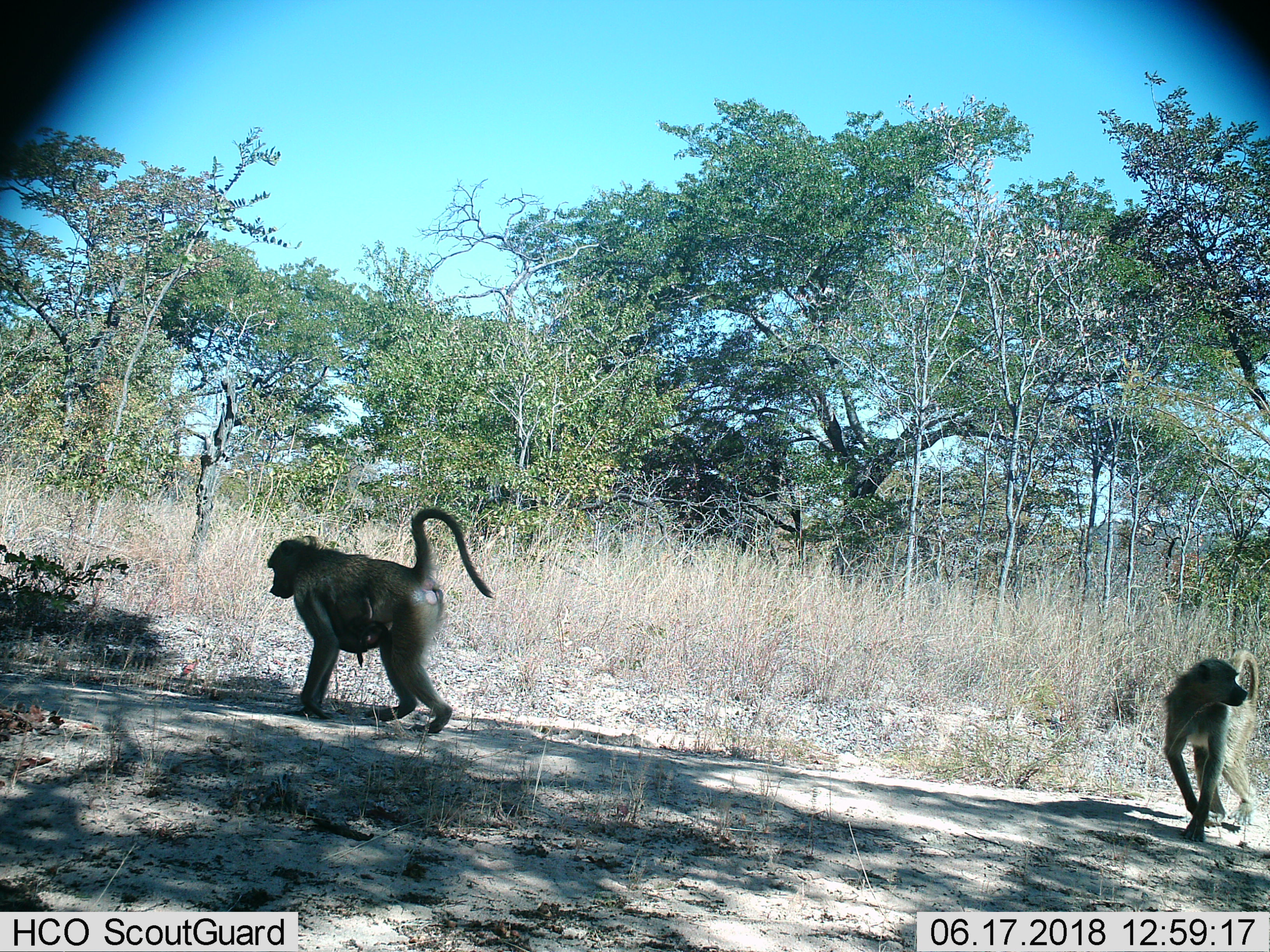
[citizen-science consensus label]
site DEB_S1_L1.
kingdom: Animalia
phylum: Chordata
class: Mammalia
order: Primates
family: Cercopithecidae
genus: Papio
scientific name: Papio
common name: baboon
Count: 2.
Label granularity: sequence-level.